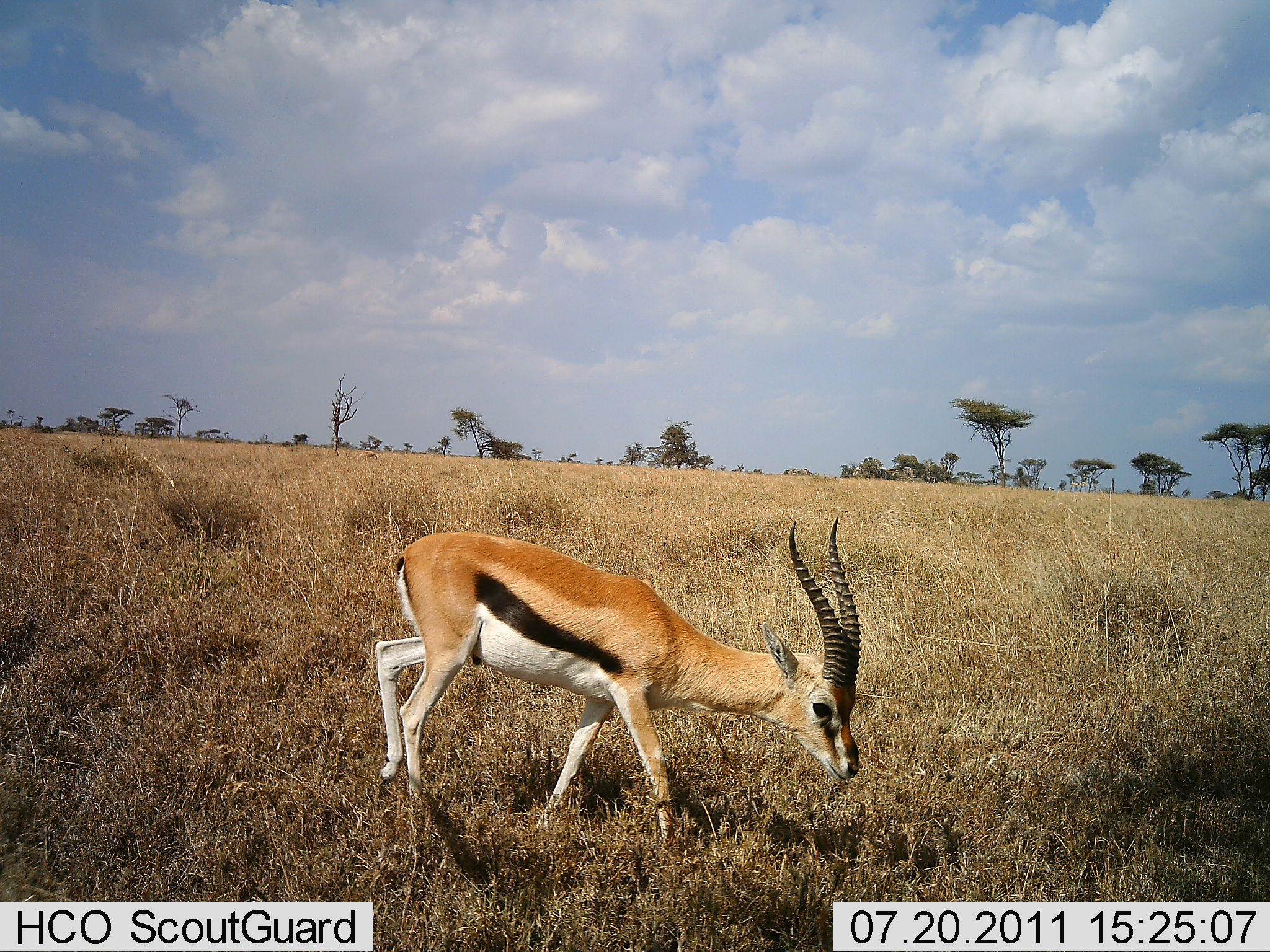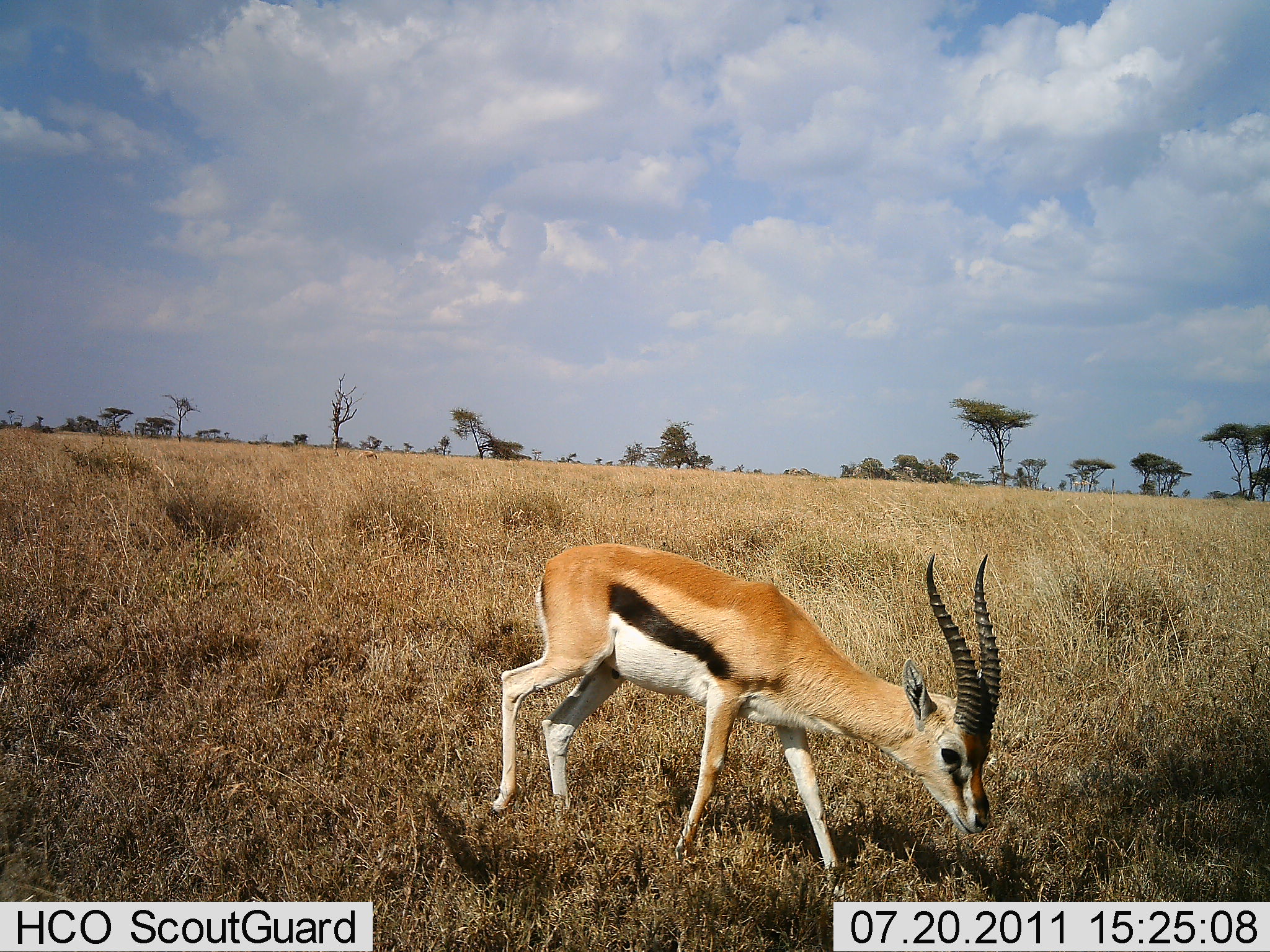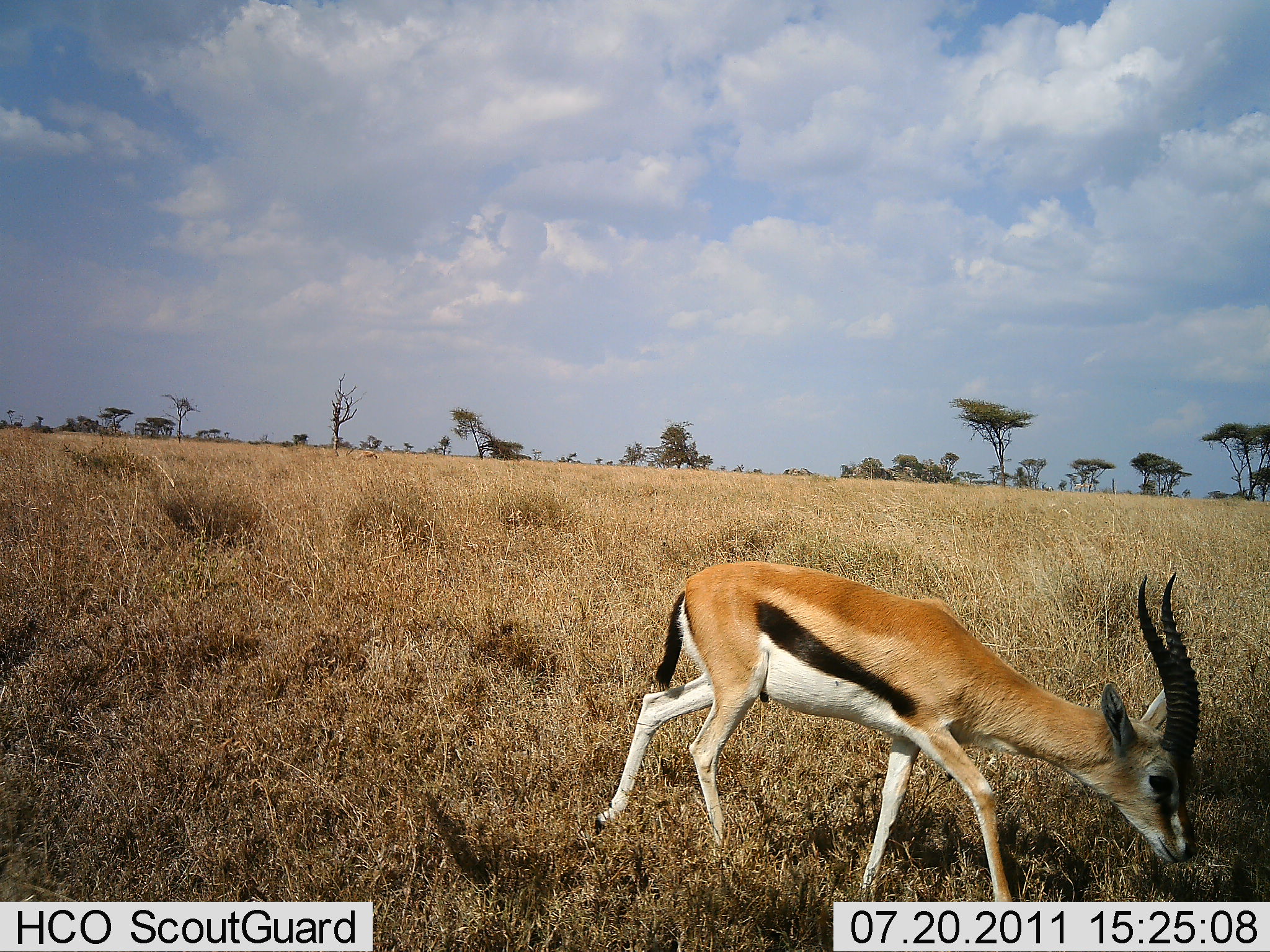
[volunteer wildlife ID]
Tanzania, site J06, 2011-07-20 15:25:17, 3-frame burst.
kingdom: Animalia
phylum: Chordata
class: Mammalia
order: Artiodactyla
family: Bovidae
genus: Eudorcas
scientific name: Eudorcas thomsonii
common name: thomson's gazelle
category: gazellethomsons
Gazellethomsons (thomson's gazelle) (Eudorcas thomsonii), count 1. Behavior (volunteer vote fractions): standing 27%, resting 0%, moving 82%, interacting 0%. Young present (vote fraction): 0%. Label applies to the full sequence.